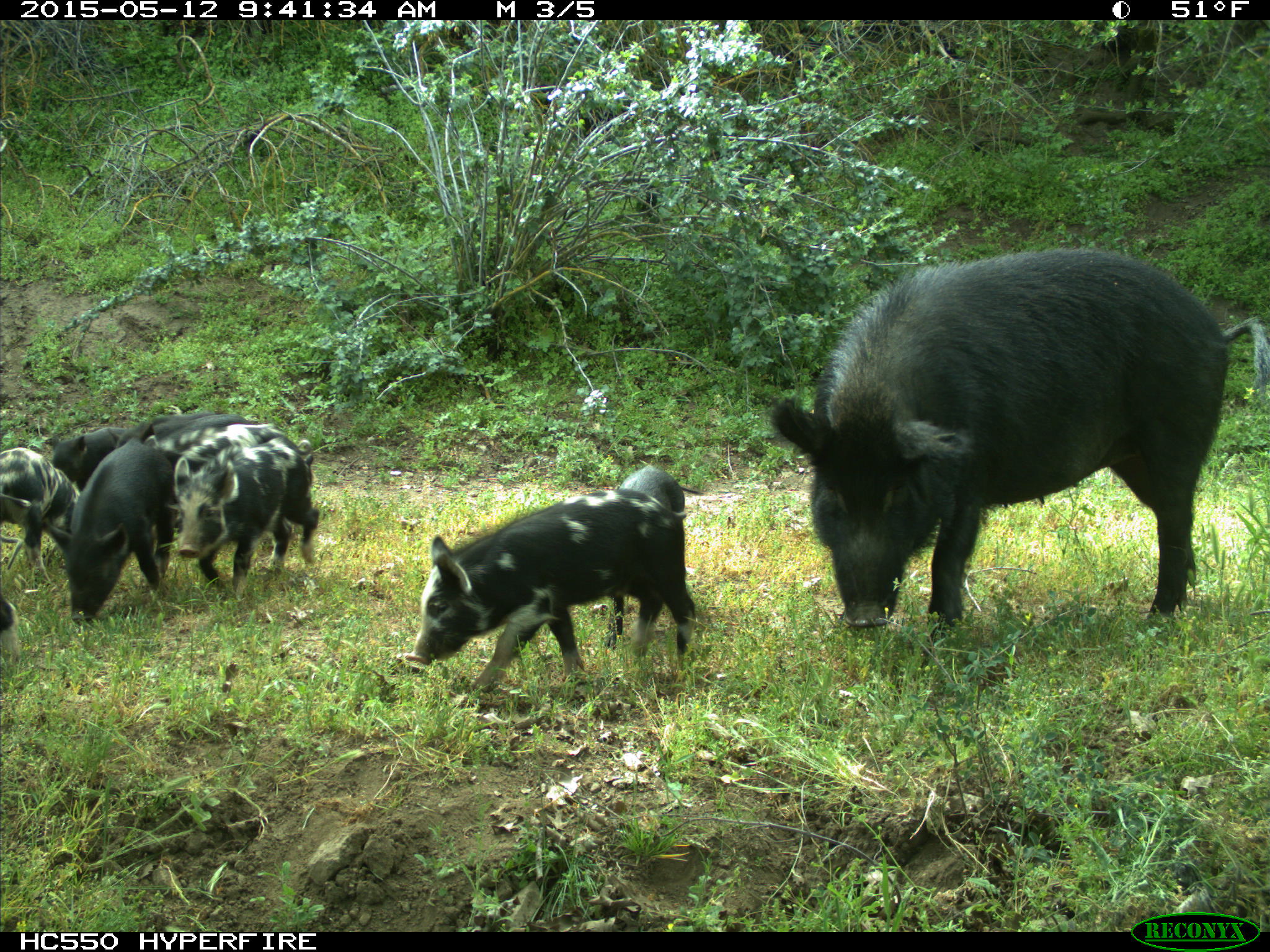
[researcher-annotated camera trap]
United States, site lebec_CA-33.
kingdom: Animalia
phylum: Chordata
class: Mammalia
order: Artiodactyla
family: Suidae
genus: Sus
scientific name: Sus scrofa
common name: wild boar